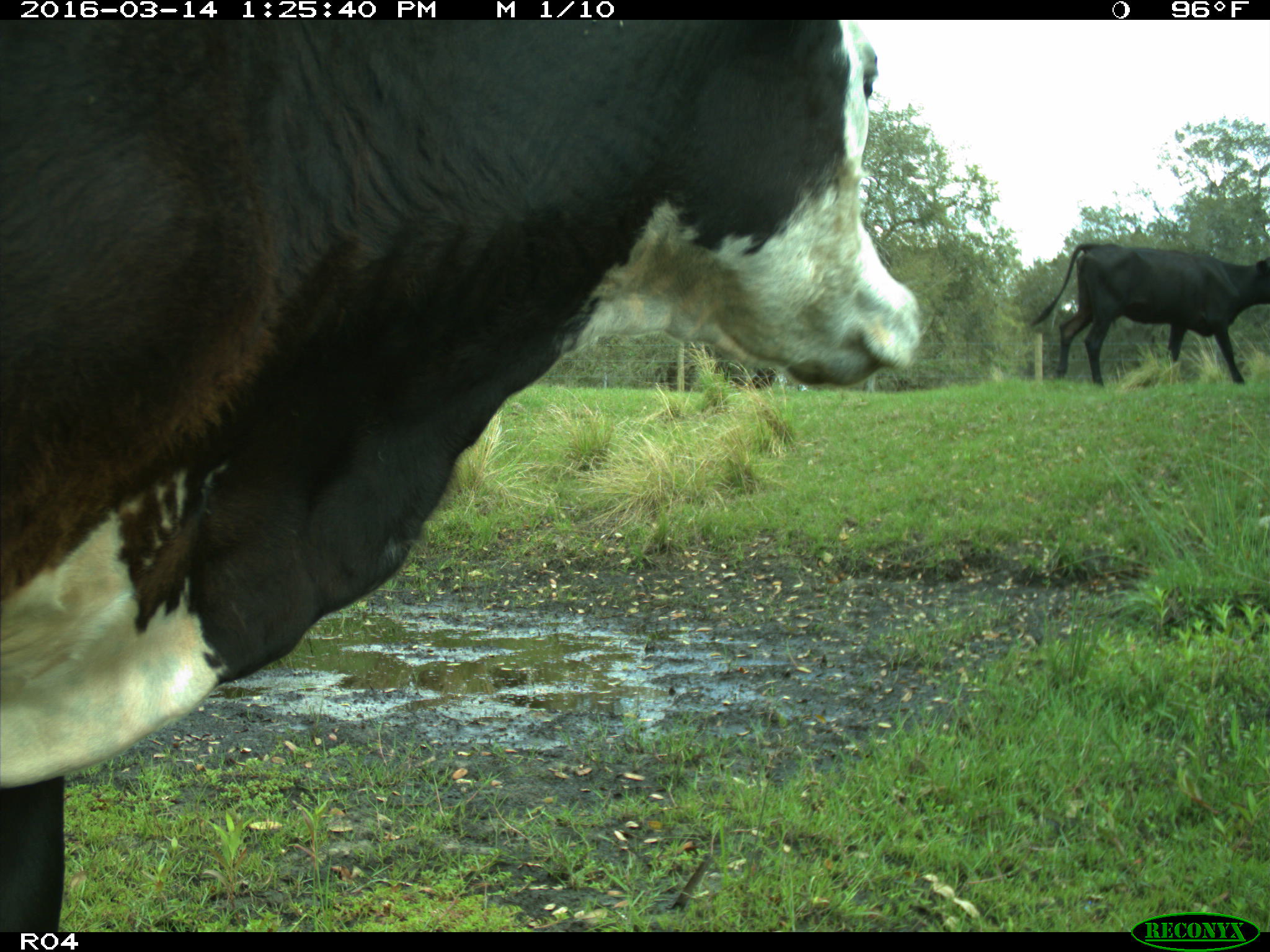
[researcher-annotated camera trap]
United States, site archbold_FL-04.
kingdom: Animalia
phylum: Chordata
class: Mammalia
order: Artiodactyla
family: Bovidae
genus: Bos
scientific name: Bos taurus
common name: domestic cow